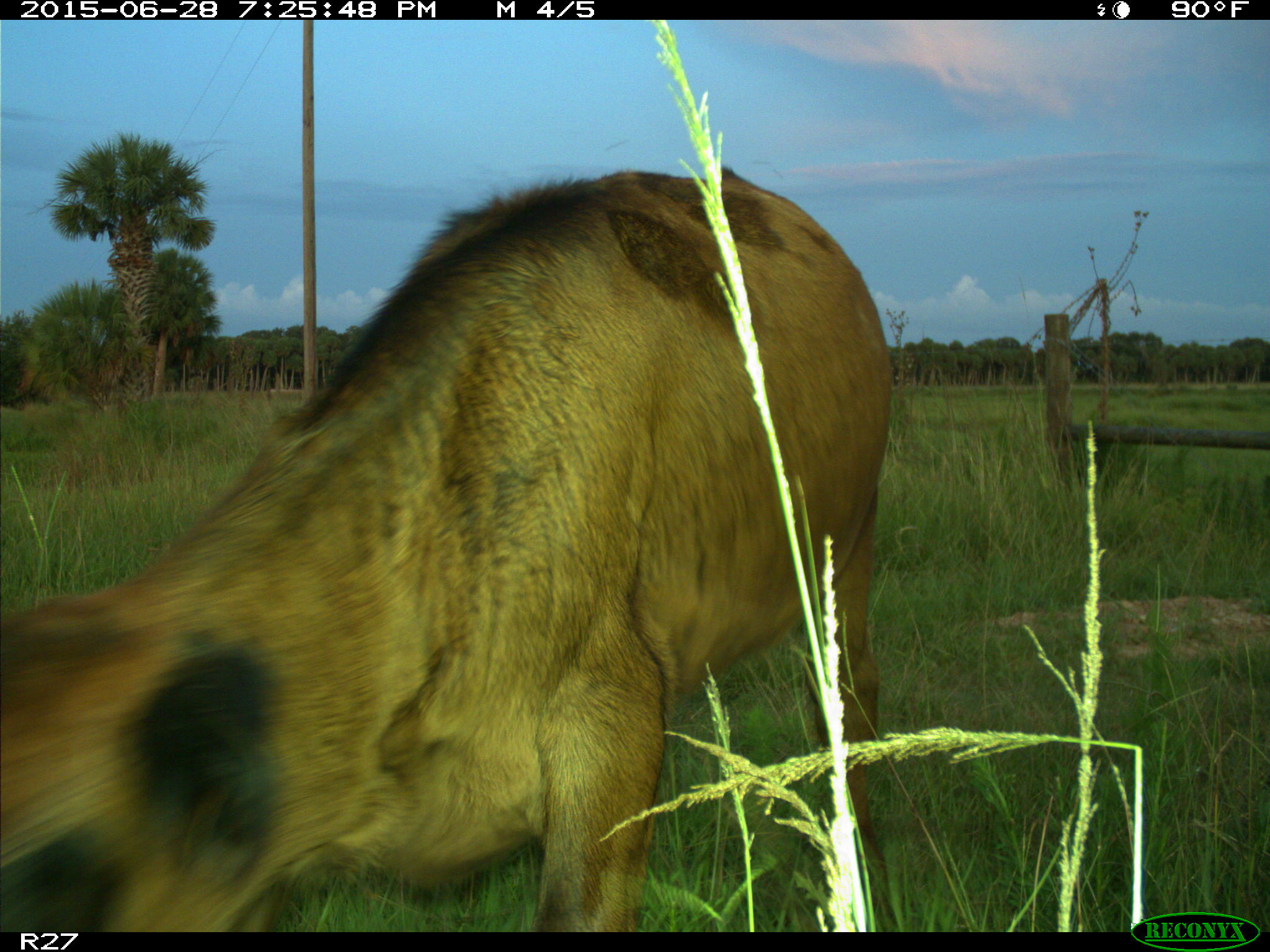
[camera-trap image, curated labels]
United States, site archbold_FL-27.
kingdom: Animalia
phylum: Chordata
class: Mammalia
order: Artiodactyla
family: Bovidae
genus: Bos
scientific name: Bos taurus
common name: domestic cow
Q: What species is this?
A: Bos taurus (domestic cow).